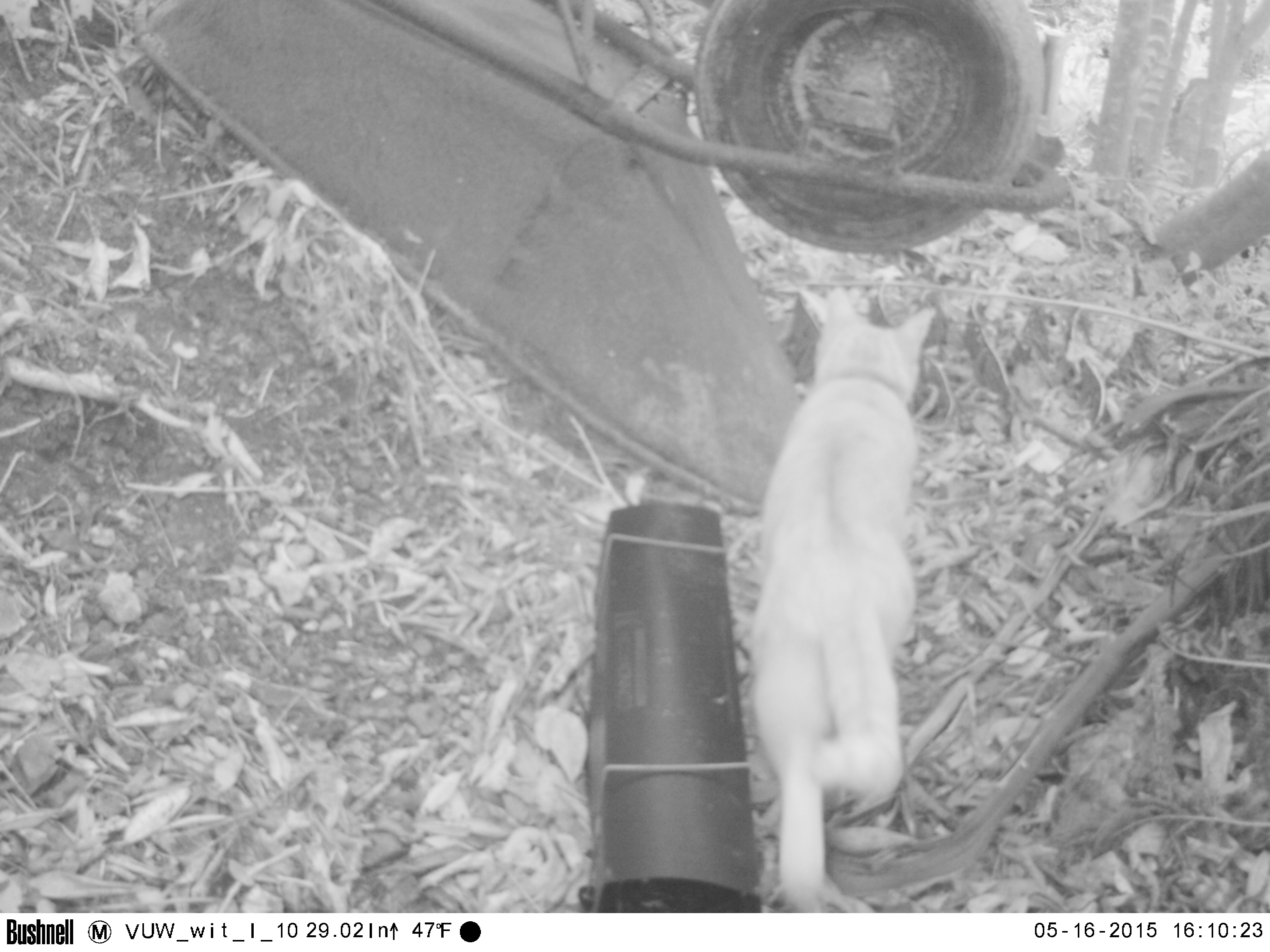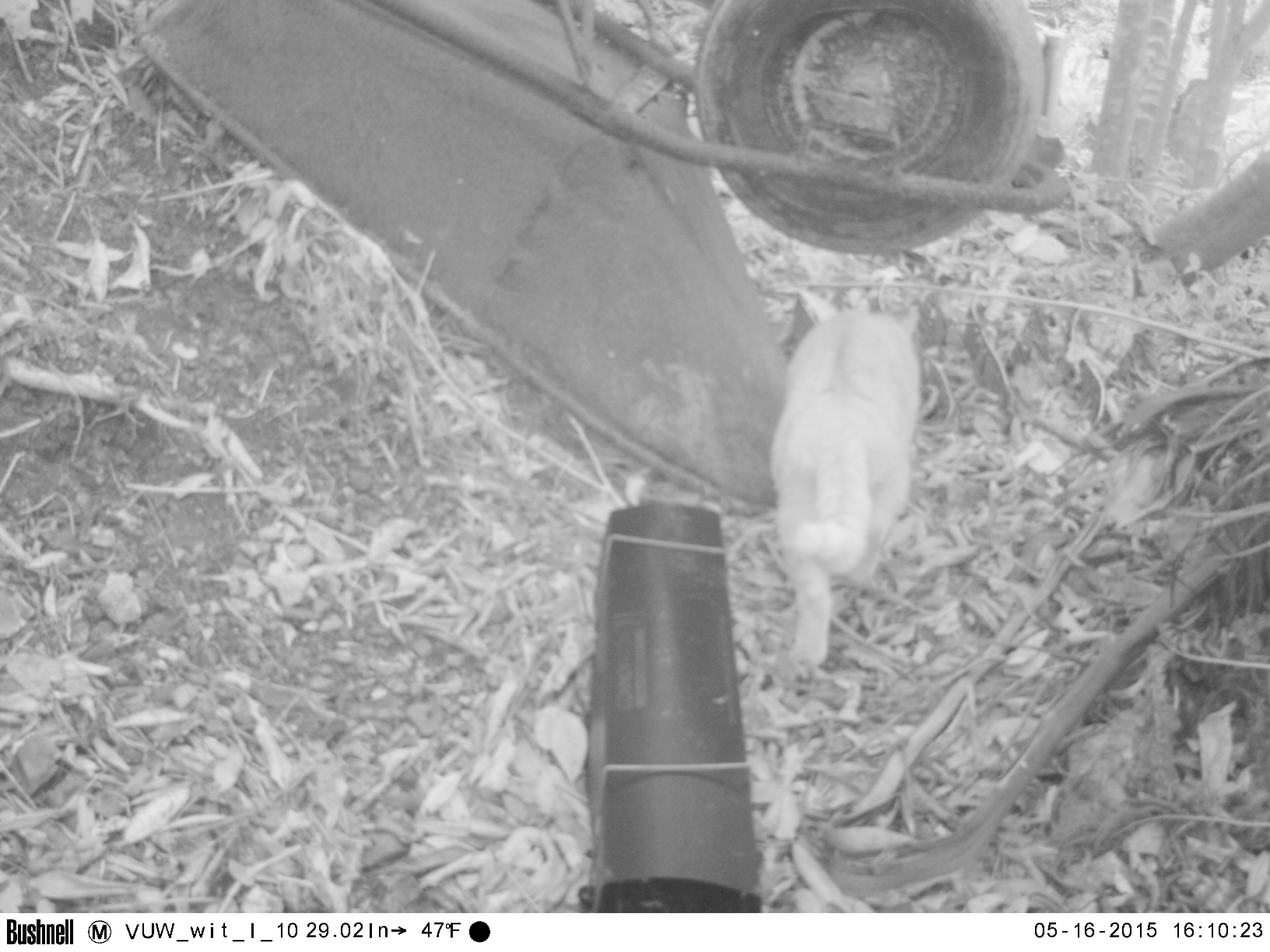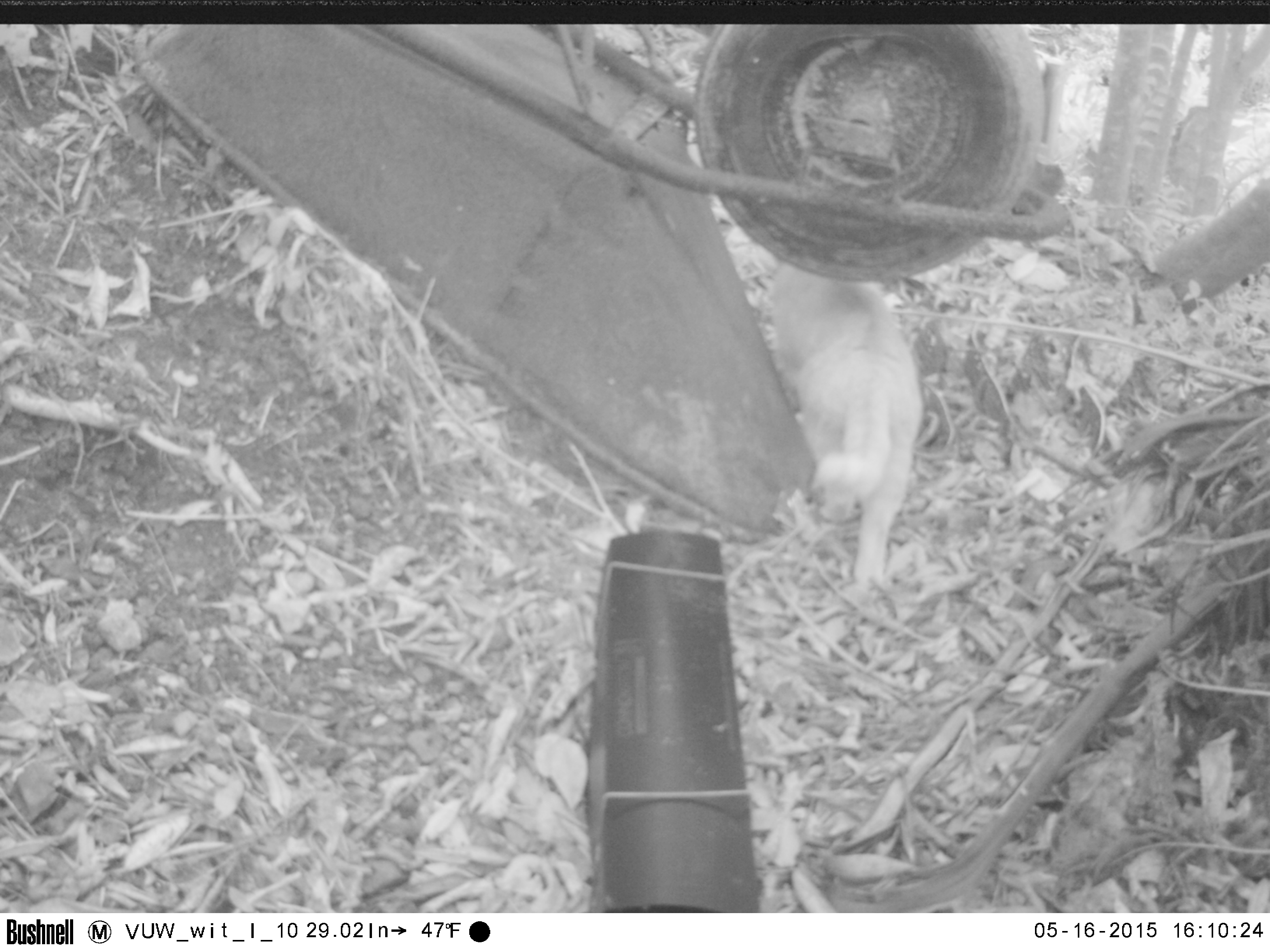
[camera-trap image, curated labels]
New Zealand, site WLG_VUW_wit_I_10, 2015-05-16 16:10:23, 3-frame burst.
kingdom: Animalia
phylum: Chordata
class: Mammalia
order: Carnivora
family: Felidae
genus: Felis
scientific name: Felis catus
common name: domestic cat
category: cat